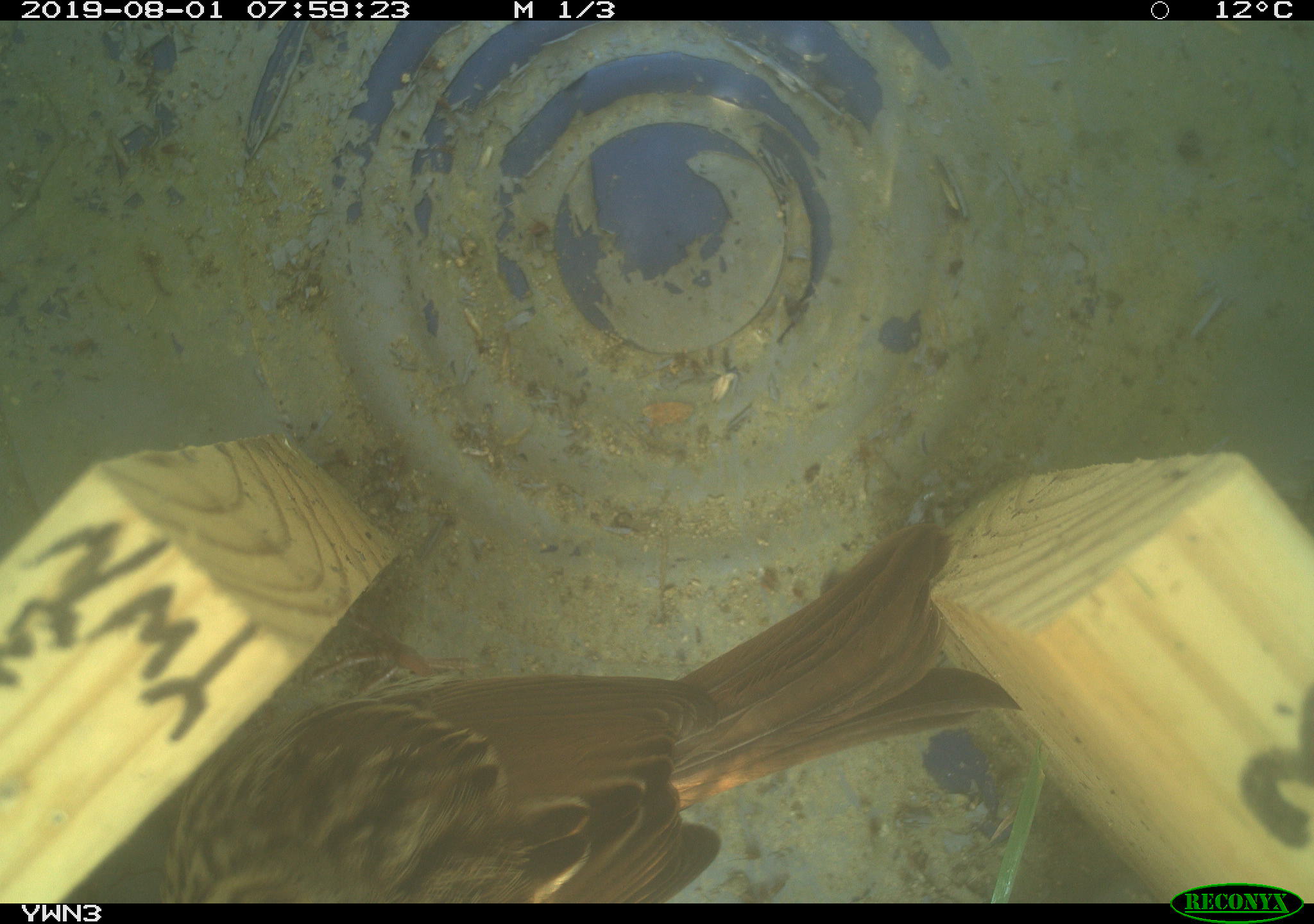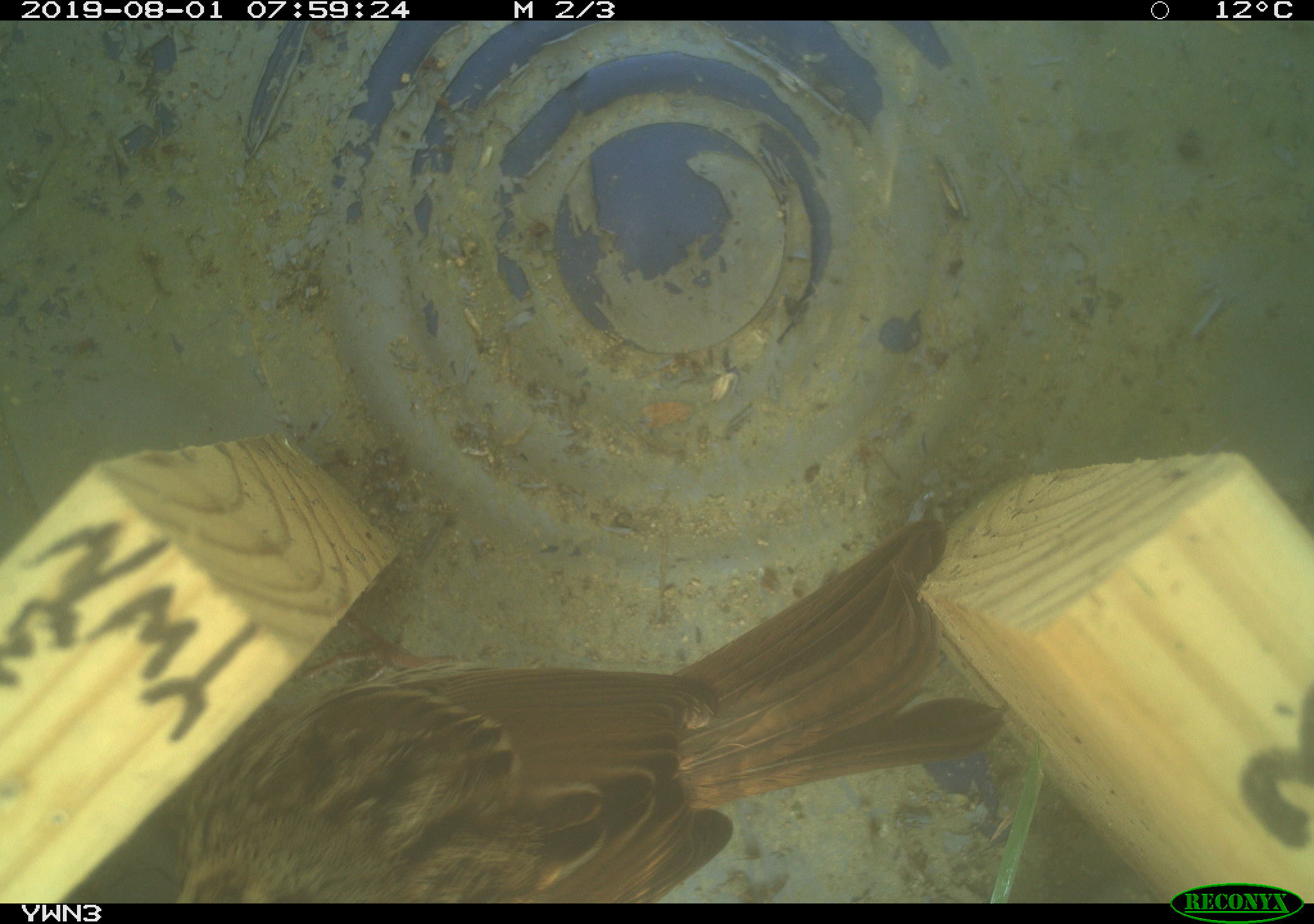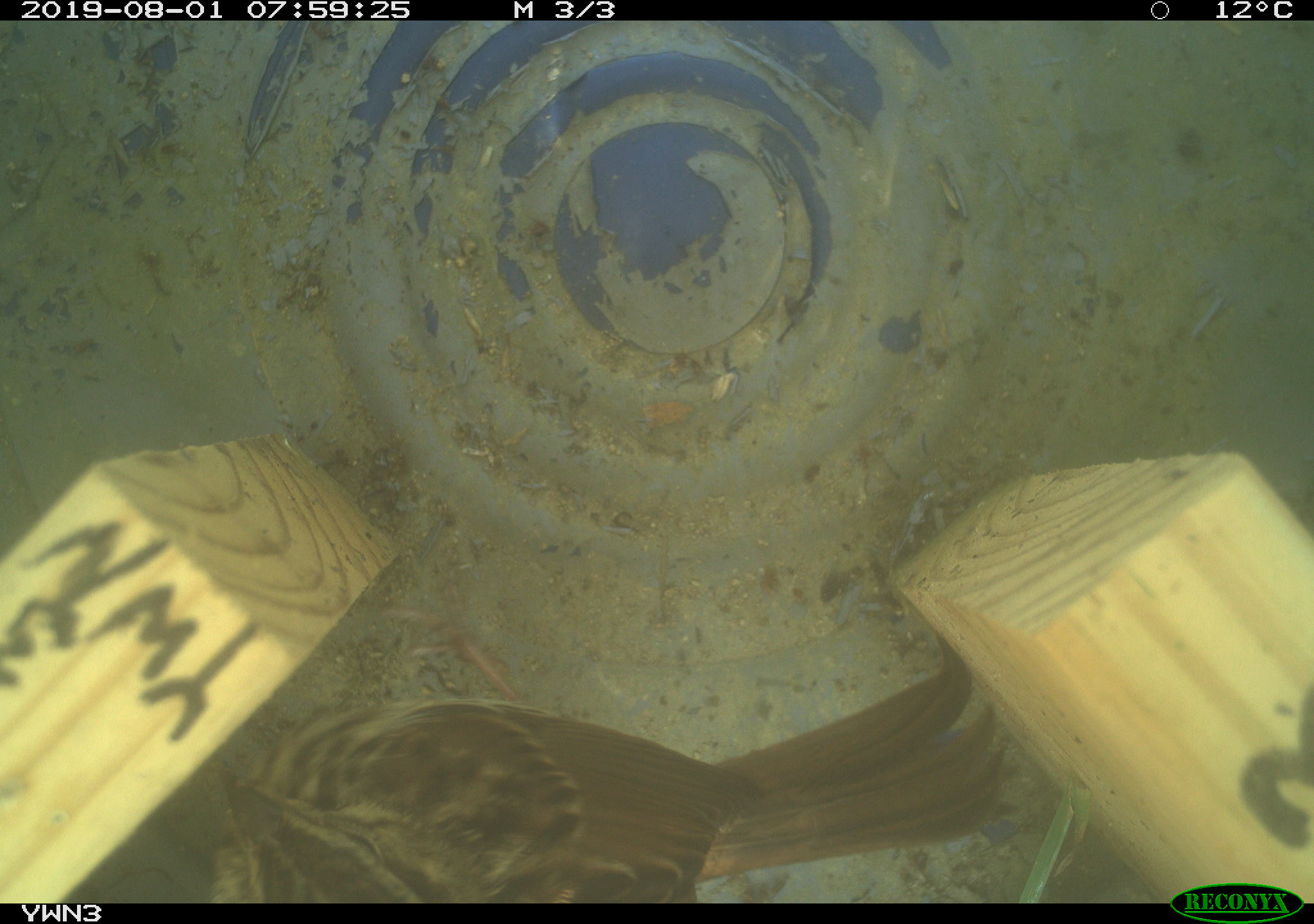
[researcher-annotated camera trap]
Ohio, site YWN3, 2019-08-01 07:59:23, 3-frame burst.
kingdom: Animalia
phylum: Chordata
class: Aves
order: Passeriformes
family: Passerellidae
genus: Melospiza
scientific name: Melospiza melodia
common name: song sparrow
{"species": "song sparrow (Melospiza melodia)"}